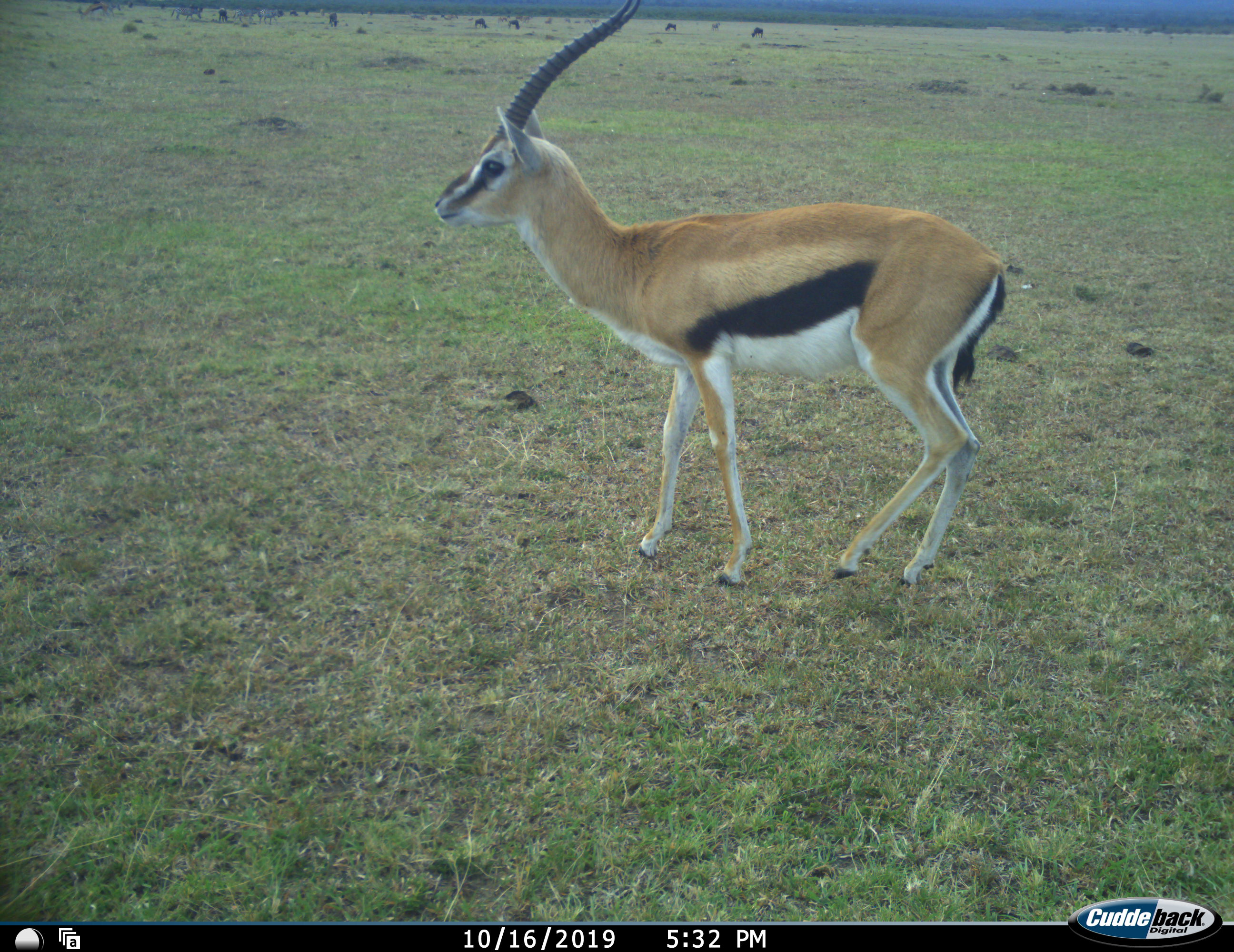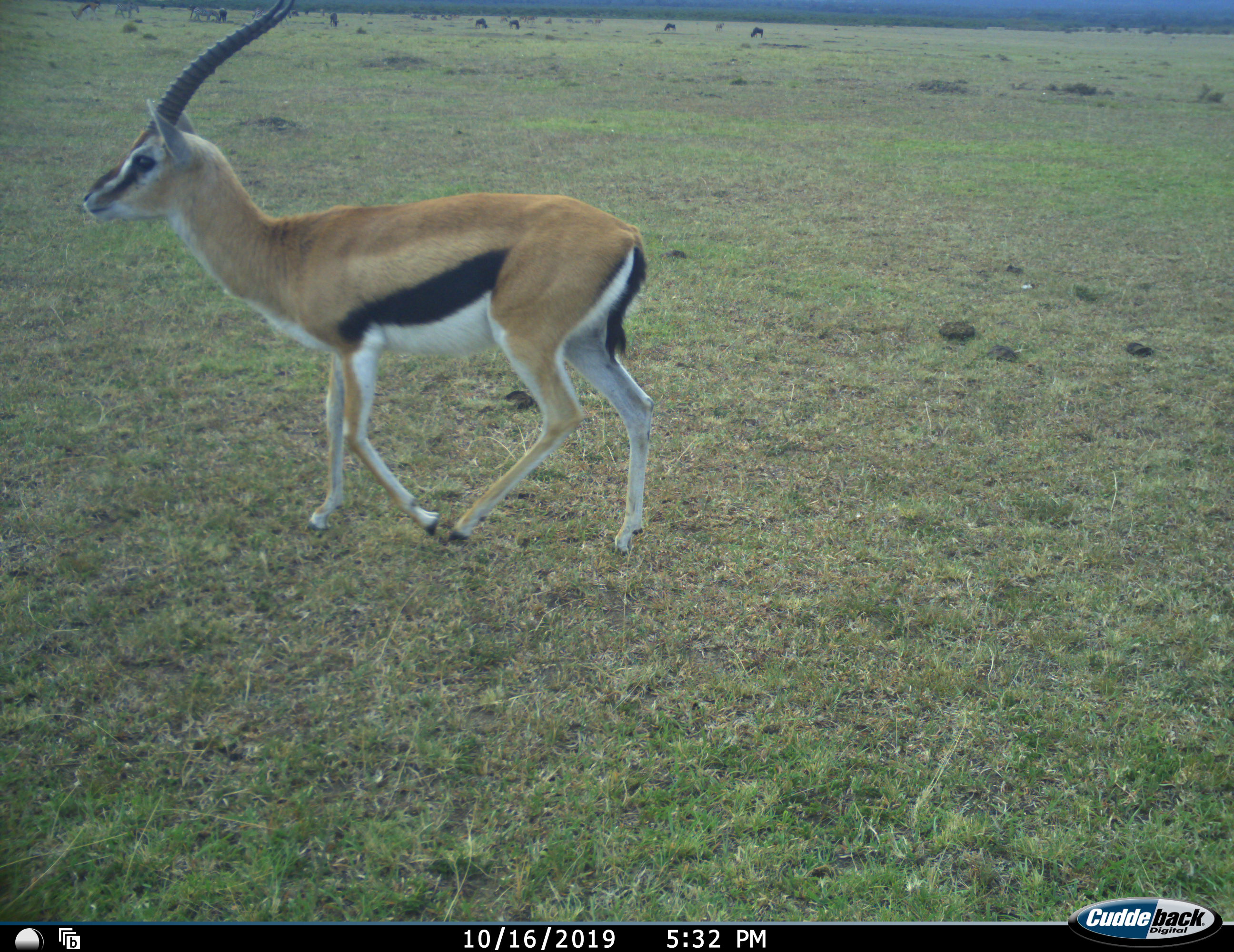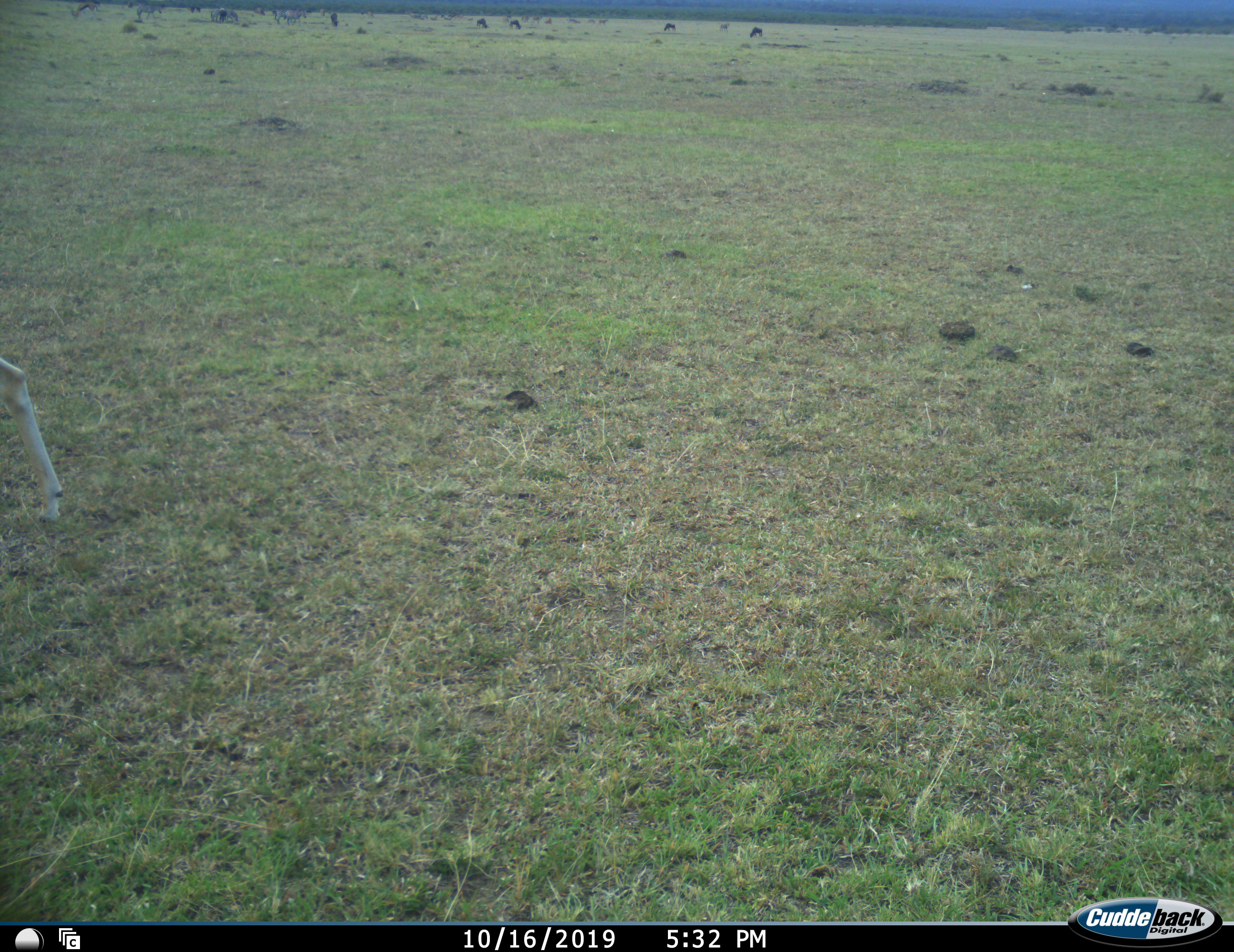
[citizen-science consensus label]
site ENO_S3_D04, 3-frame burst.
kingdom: Animalia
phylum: Chordata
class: Mammalia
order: Artiodactyla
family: Bovidae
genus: Eudorcas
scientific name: Eudorcas thomsonii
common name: thomson's gazelle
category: gazellethomsons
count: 1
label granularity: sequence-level